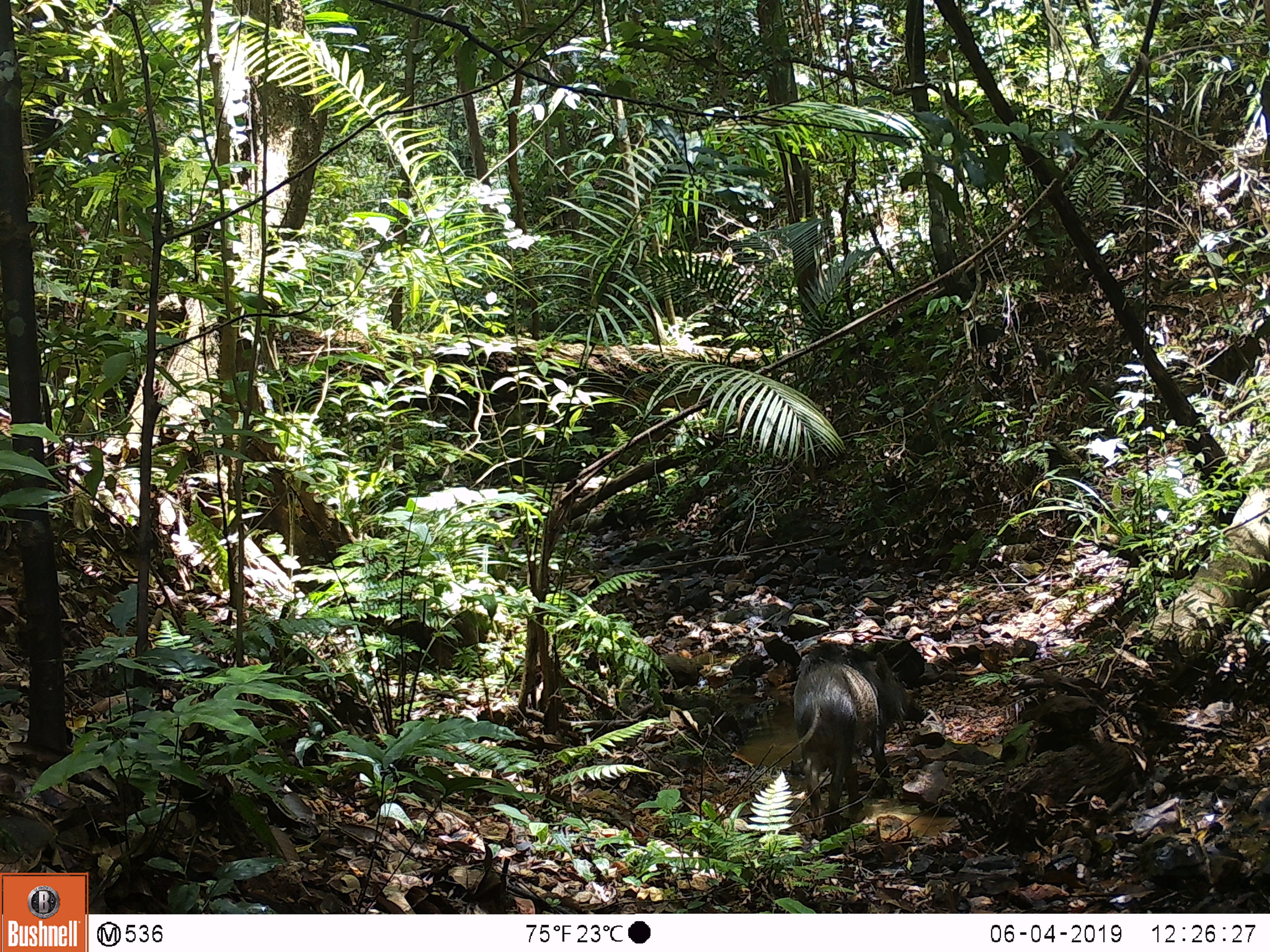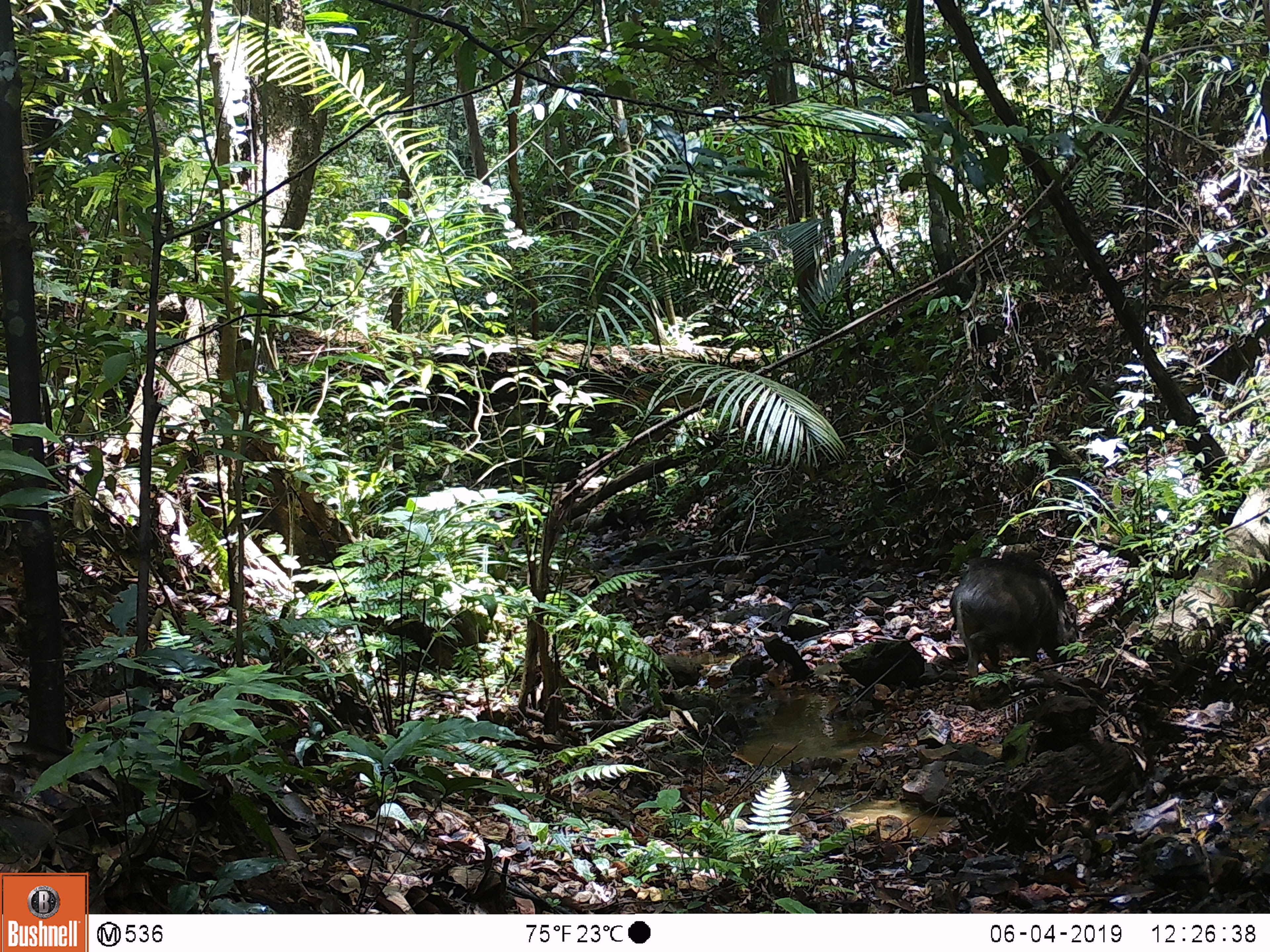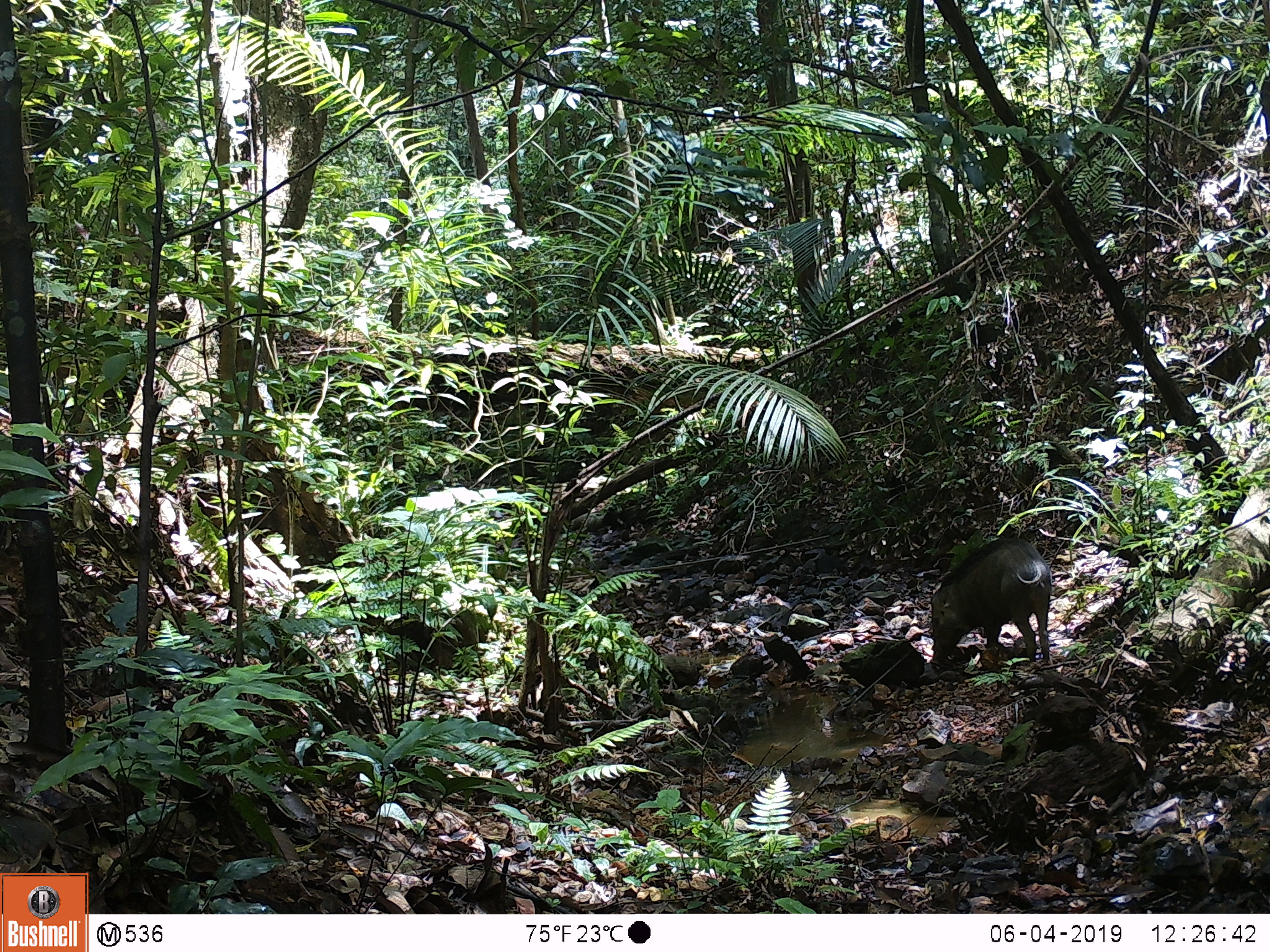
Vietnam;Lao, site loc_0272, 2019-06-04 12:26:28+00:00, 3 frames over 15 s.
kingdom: Animalia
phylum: Chordata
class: Mammalia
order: Artiodactyla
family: Suidae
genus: Sus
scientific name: Sus scrofa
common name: eurasian wild pig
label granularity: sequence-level